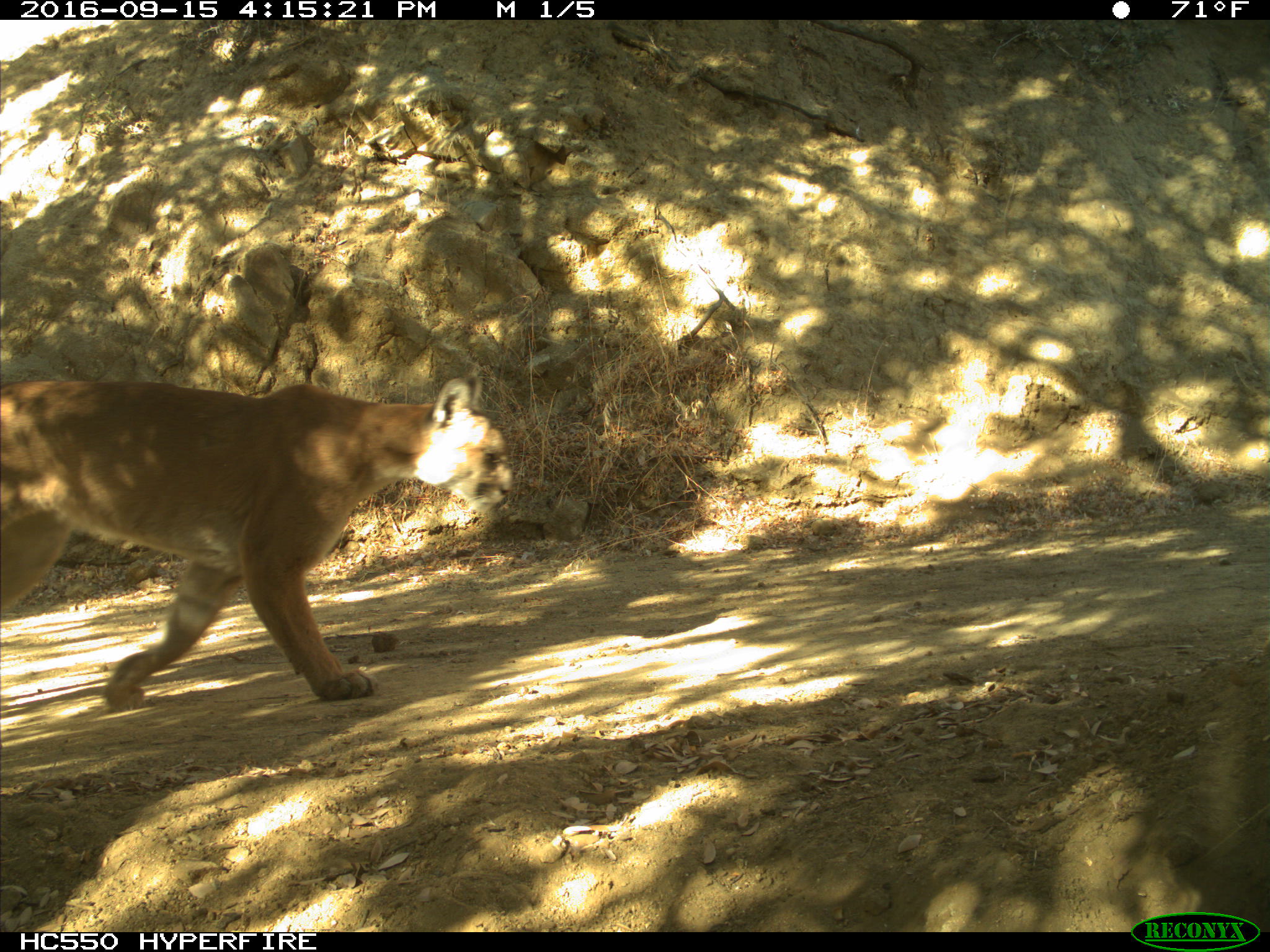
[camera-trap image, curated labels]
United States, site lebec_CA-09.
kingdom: Animalia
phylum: Chordata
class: Mammalia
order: Carnivora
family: Felidae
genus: Puma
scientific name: Puma concolor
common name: mountain lion